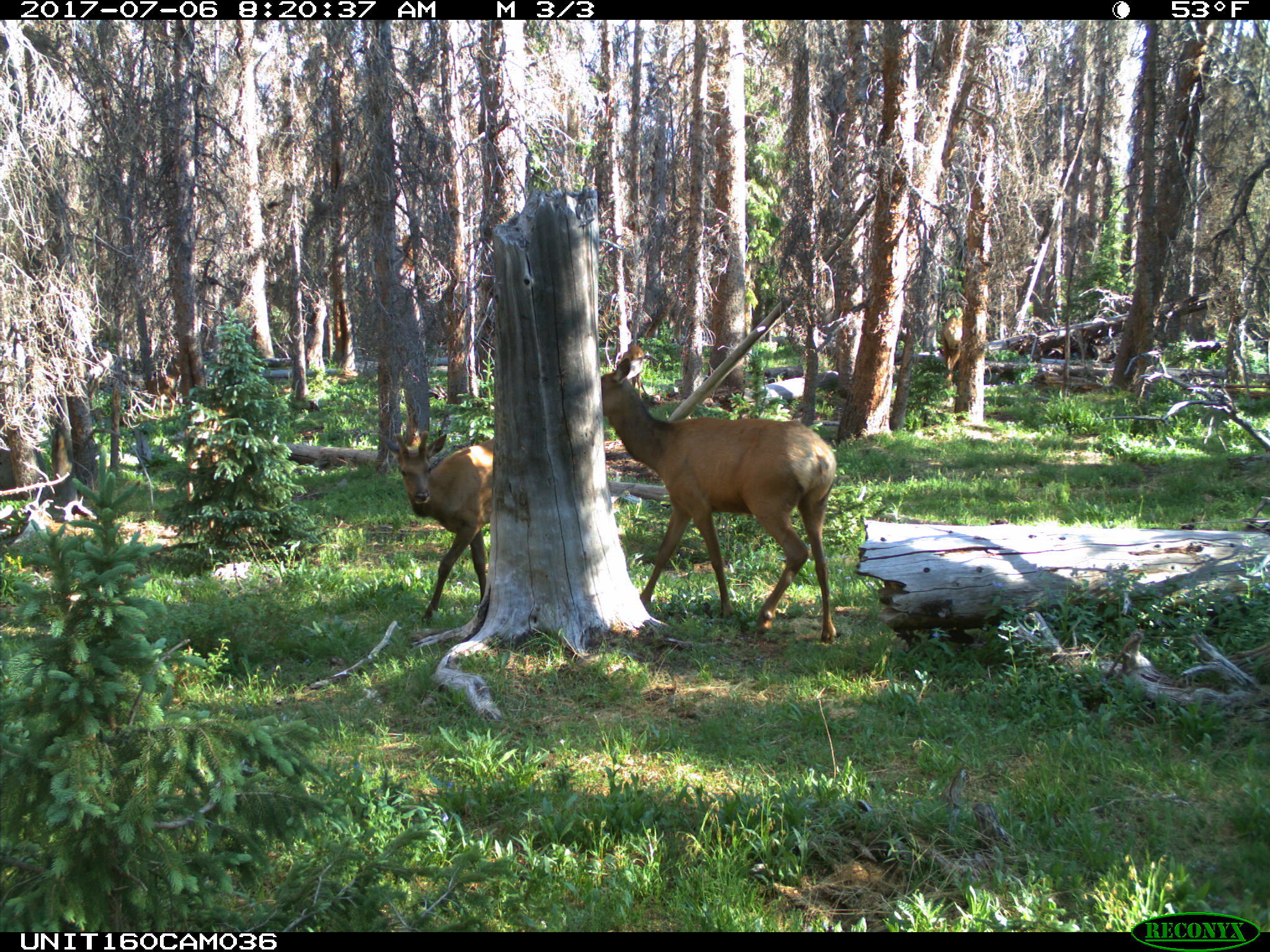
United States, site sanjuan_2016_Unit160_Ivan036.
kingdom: Animalia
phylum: Chordata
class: Mammalia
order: Artiodactyla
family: Cervidae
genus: Cervus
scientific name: Cervus elaphus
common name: red deer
Cervus elaphus (red deer).